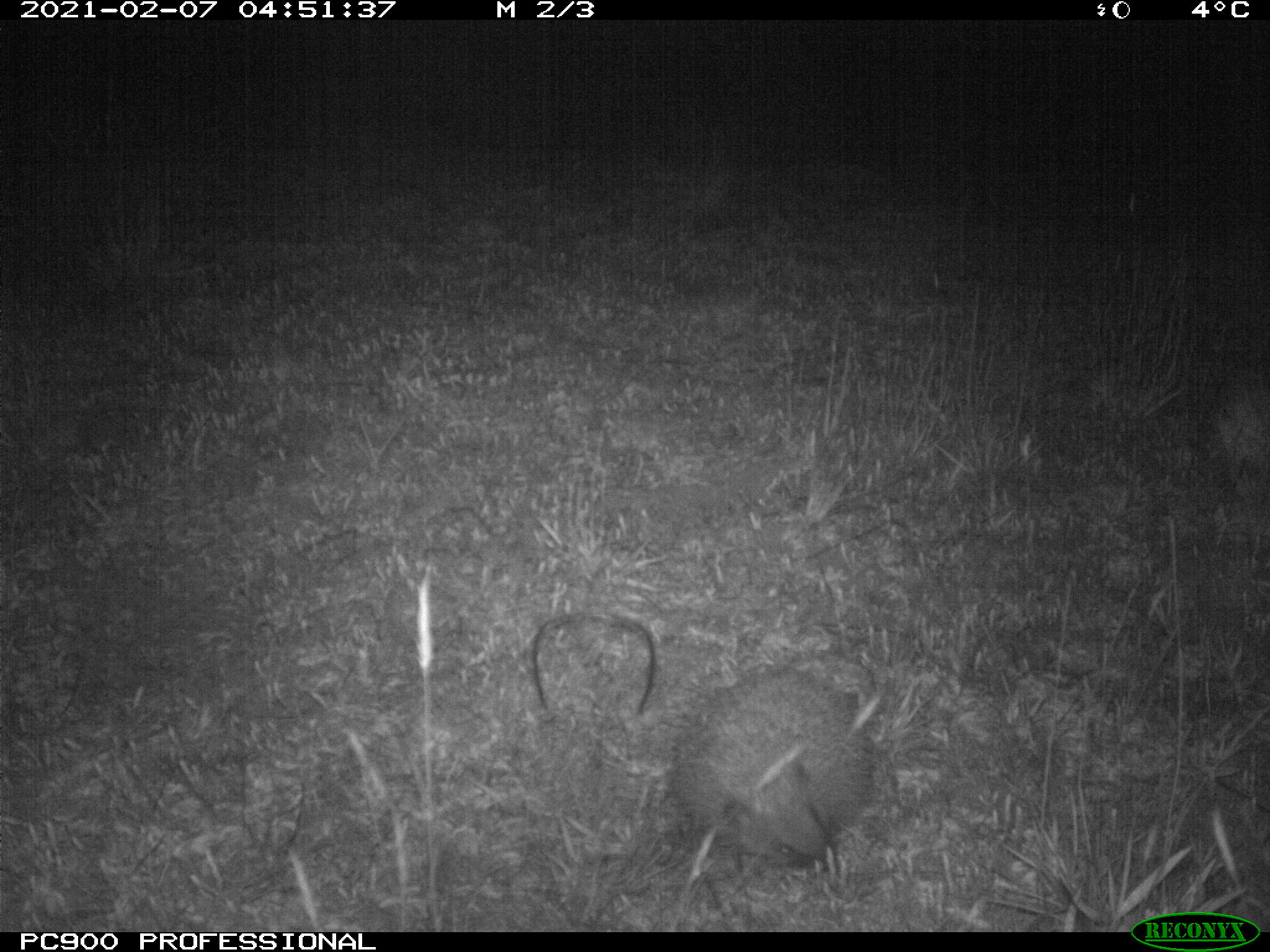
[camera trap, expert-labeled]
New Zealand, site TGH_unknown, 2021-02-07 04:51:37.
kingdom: Animalia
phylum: Chordata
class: Mammalia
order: Eulipotyphla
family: Erinaceidae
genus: Erinaceus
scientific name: Erinaceus europaeus europaeus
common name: european hedgehog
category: hedgehog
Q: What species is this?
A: Hedgehog (european hedgehog) (Erinaceus europaeus europaeus).